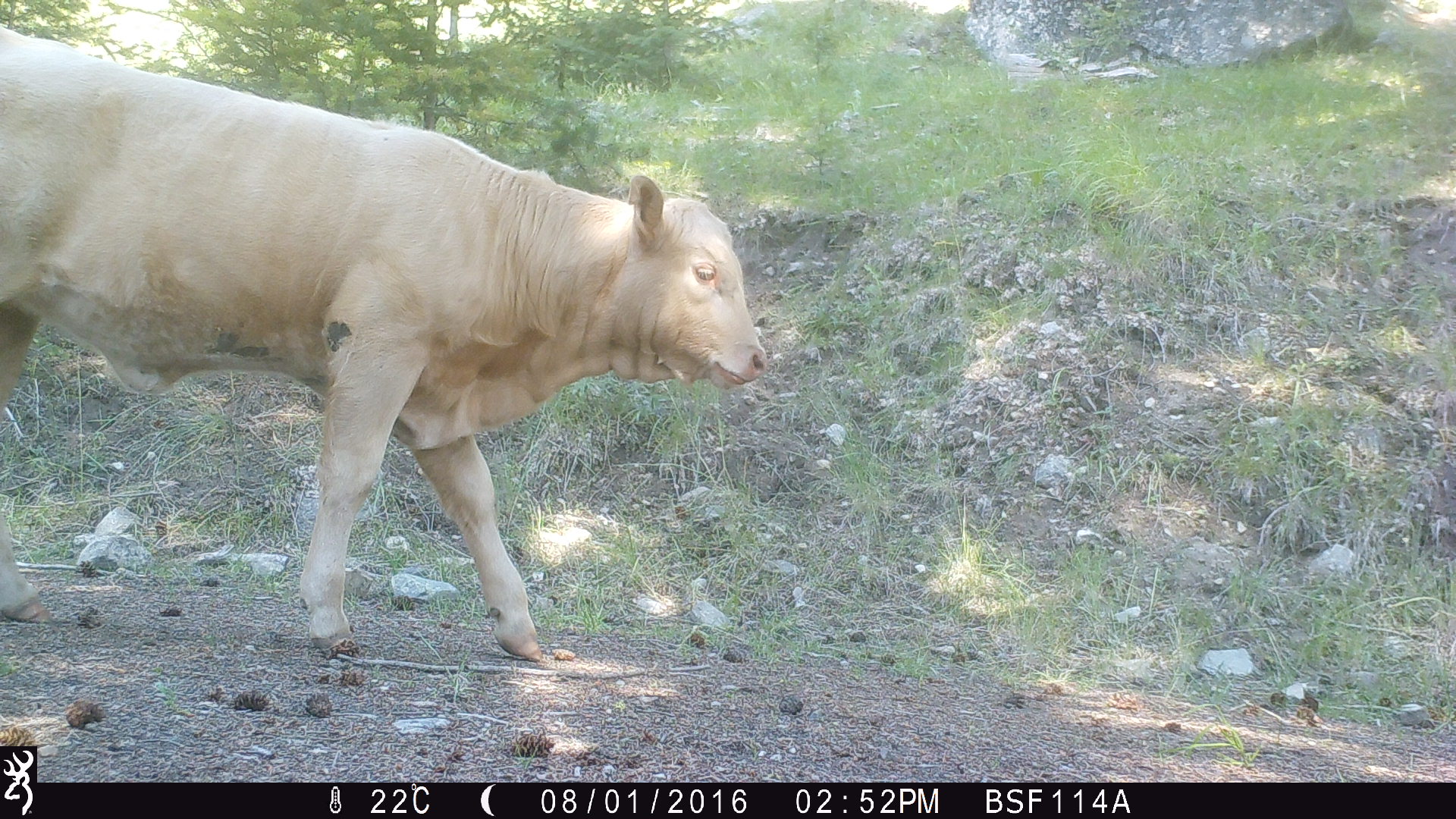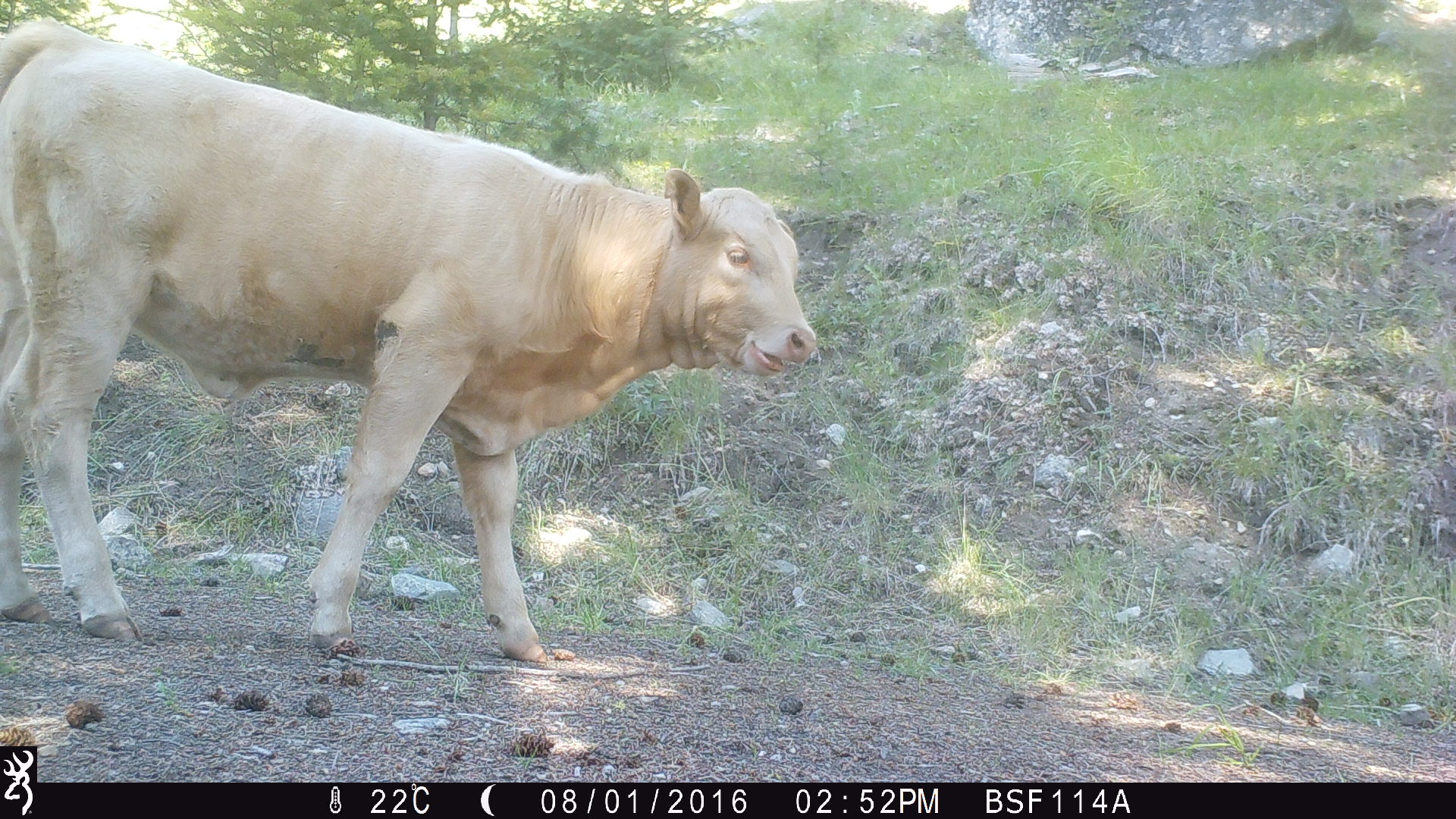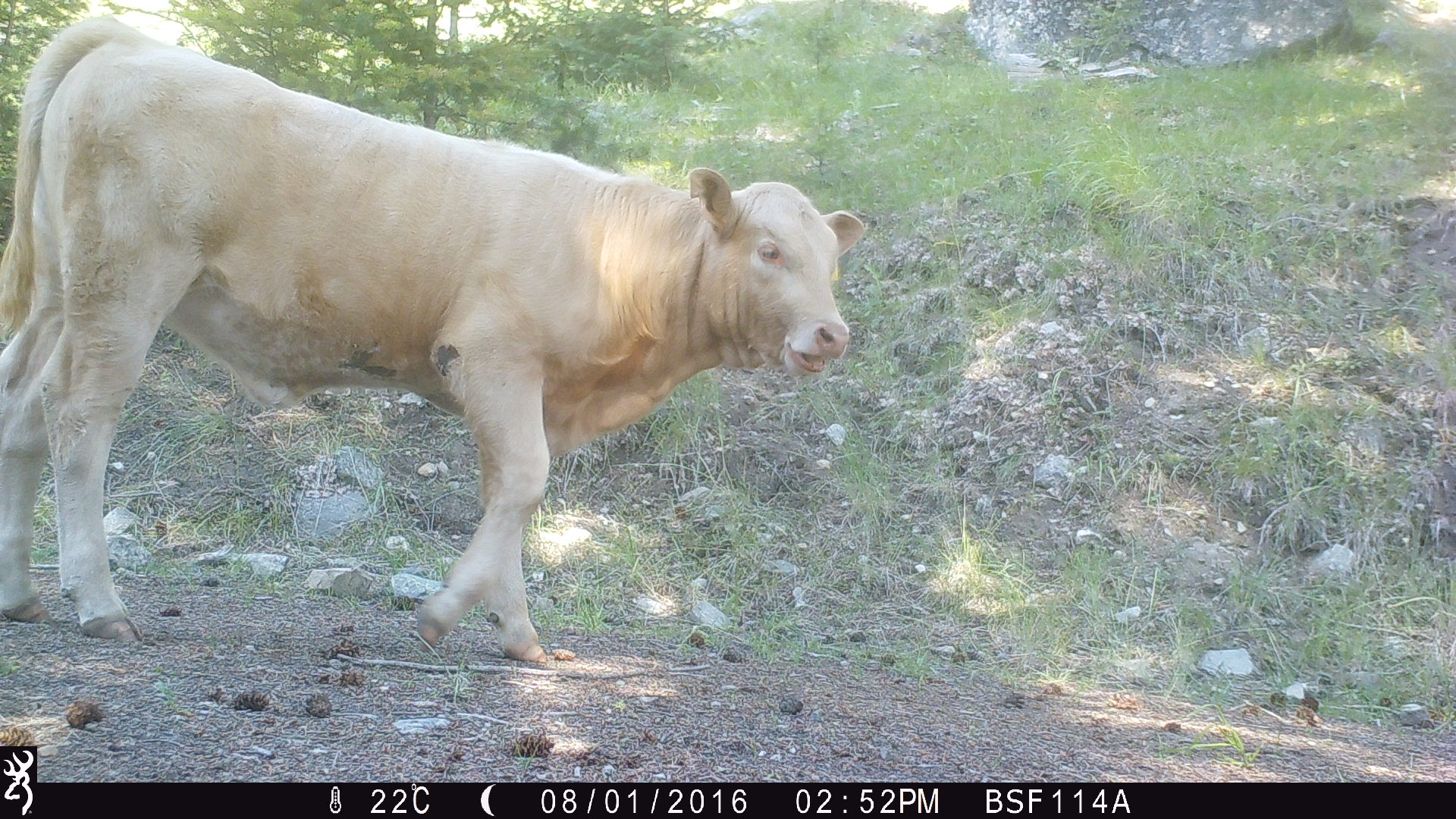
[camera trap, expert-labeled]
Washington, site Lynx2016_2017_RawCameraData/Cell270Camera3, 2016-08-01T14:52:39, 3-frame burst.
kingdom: Animalia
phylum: Chordata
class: Mammalia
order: Artiodactyla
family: Bovidae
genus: Bos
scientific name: Bos taurus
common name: domestic cattle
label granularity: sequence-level